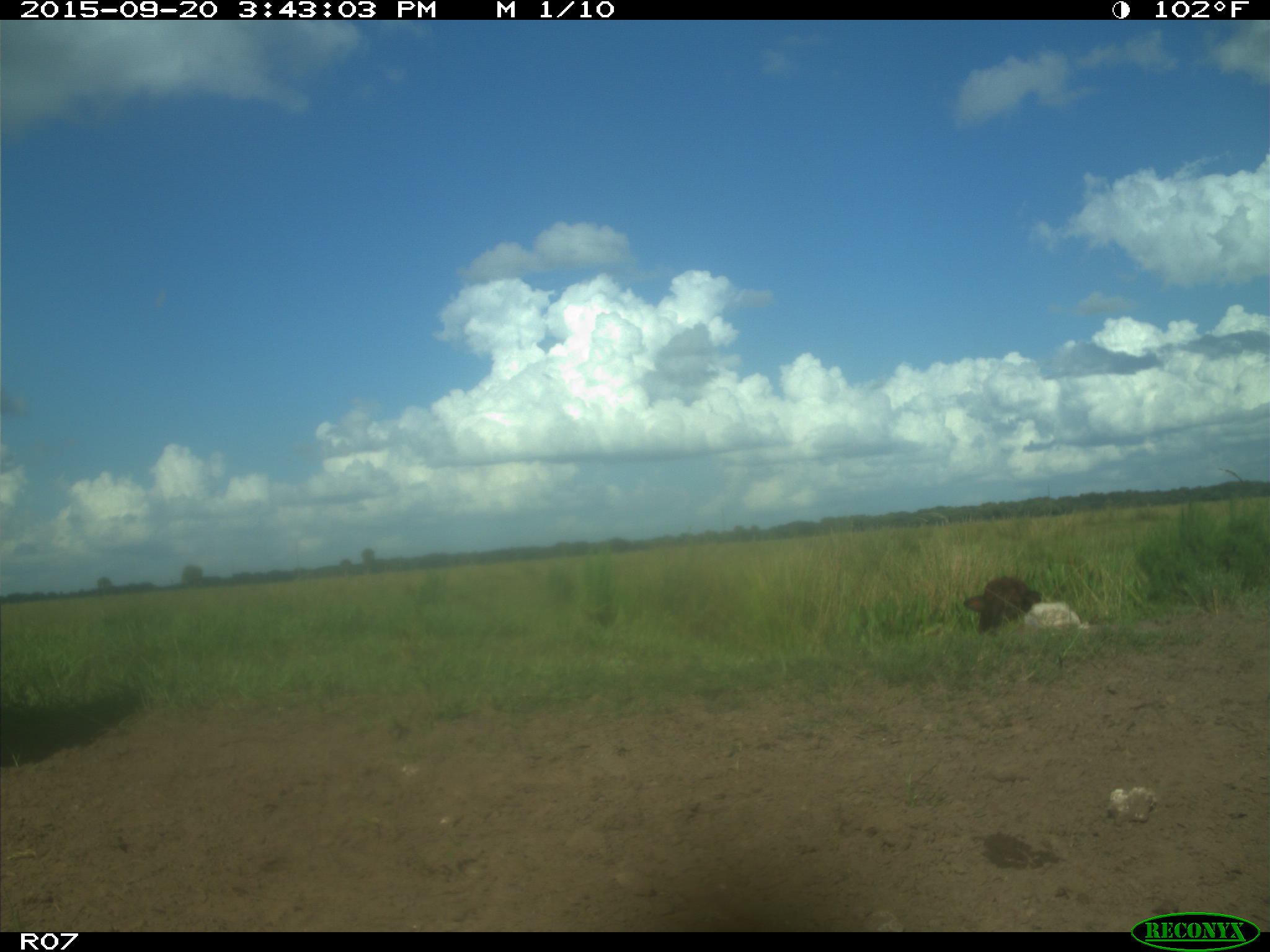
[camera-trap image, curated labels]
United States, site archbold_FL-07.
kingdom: Animalia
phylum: Chordata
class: Mammalia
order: Artiodactyla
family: Bovidae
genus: Bos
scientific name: Bos taurus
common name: domestic cow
Bos taurus (domestic cow).